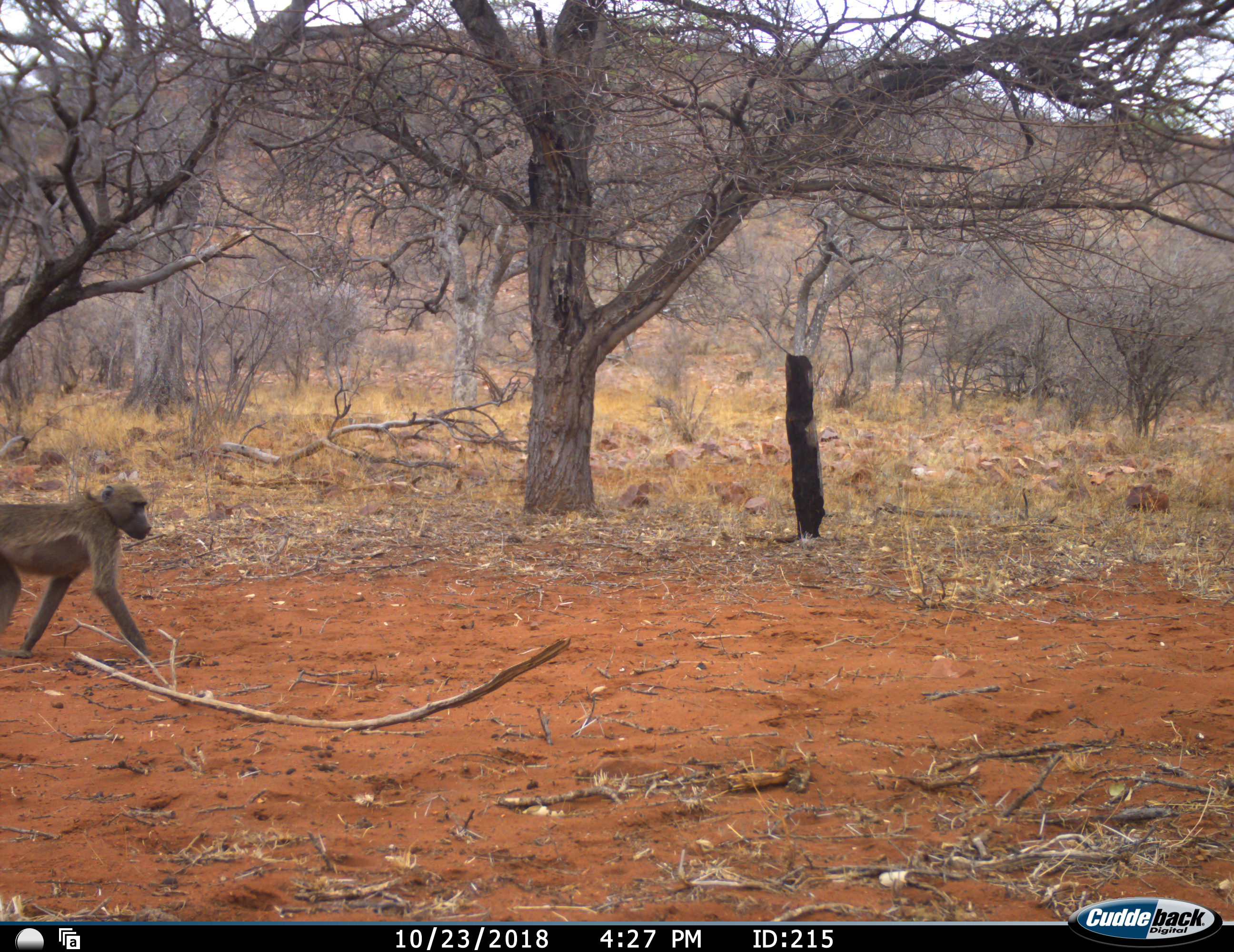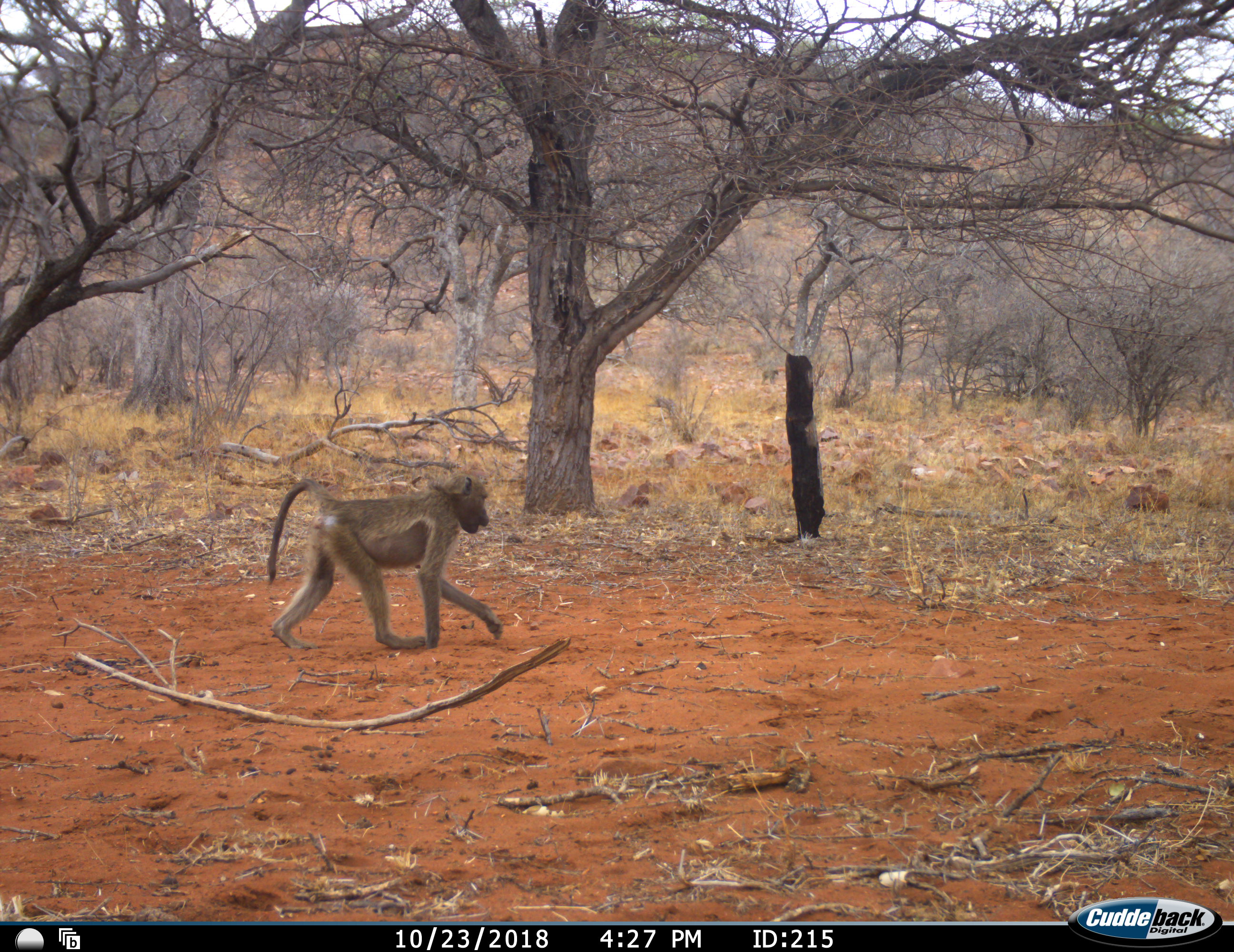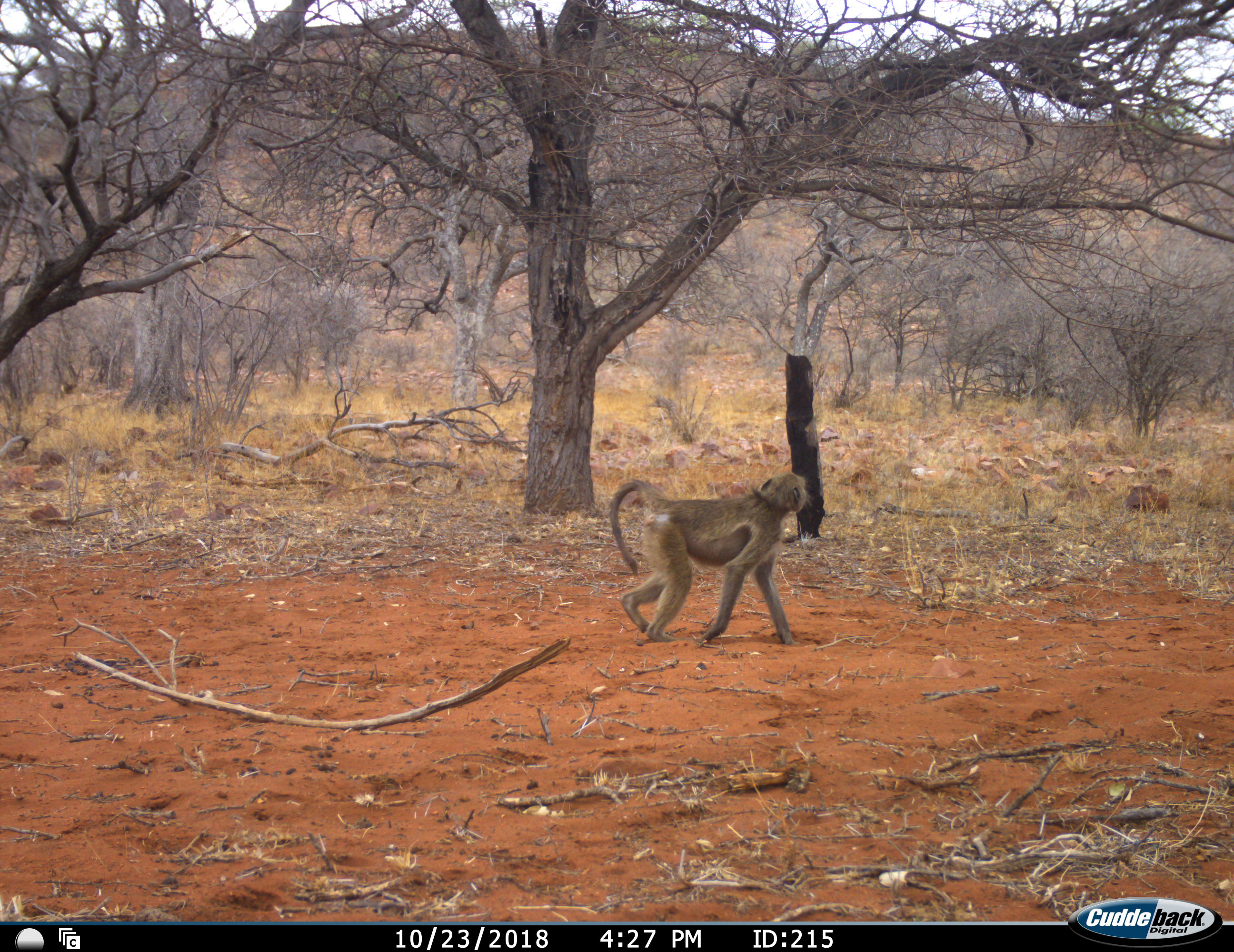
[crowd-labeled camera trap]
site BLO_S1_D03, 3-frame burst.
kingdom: Animalia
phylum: Chordata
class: Mammalia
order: Primates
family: Cercopithecidae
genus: Papio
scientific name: Papio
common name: baboon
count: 1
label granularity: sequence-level